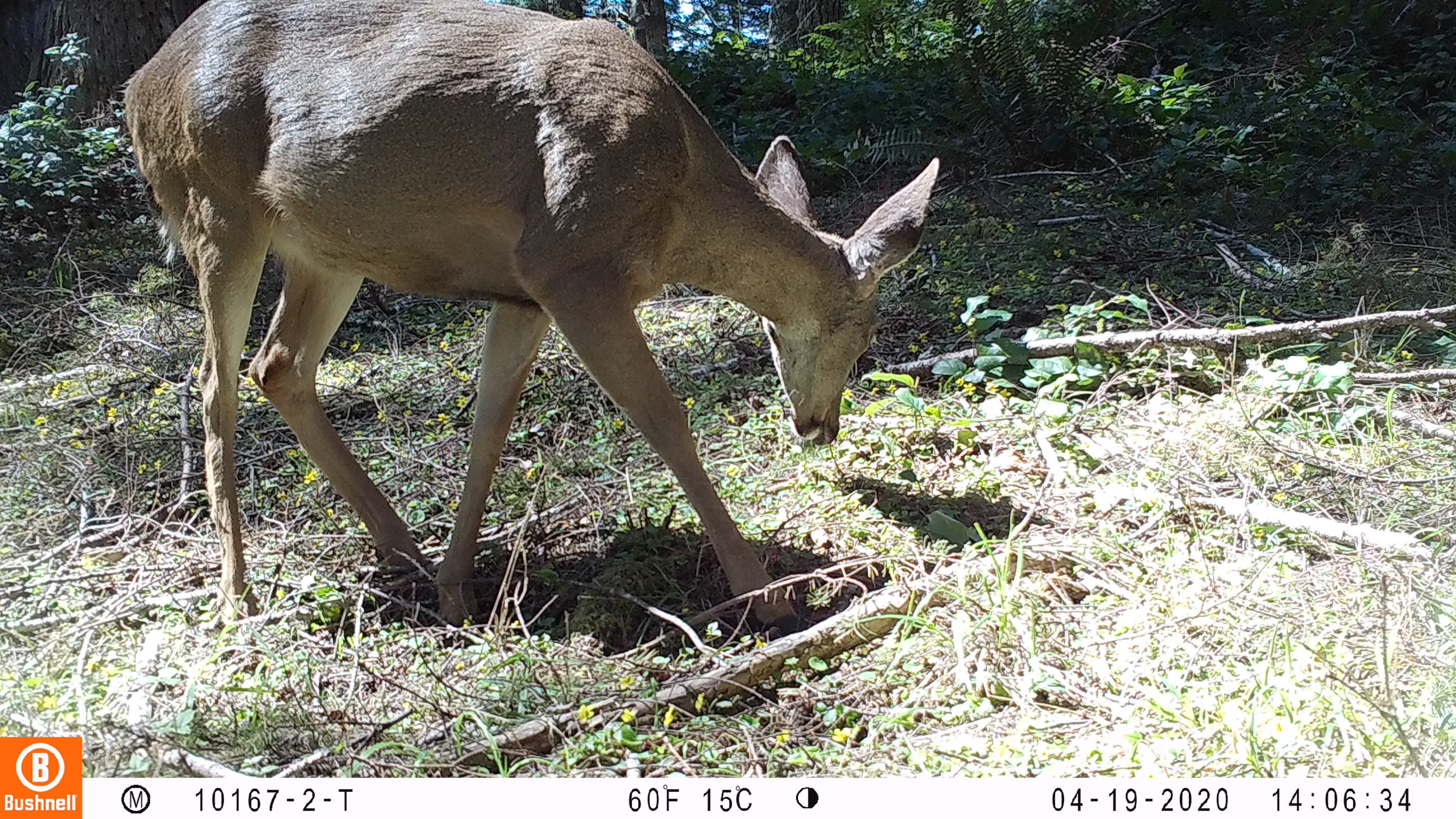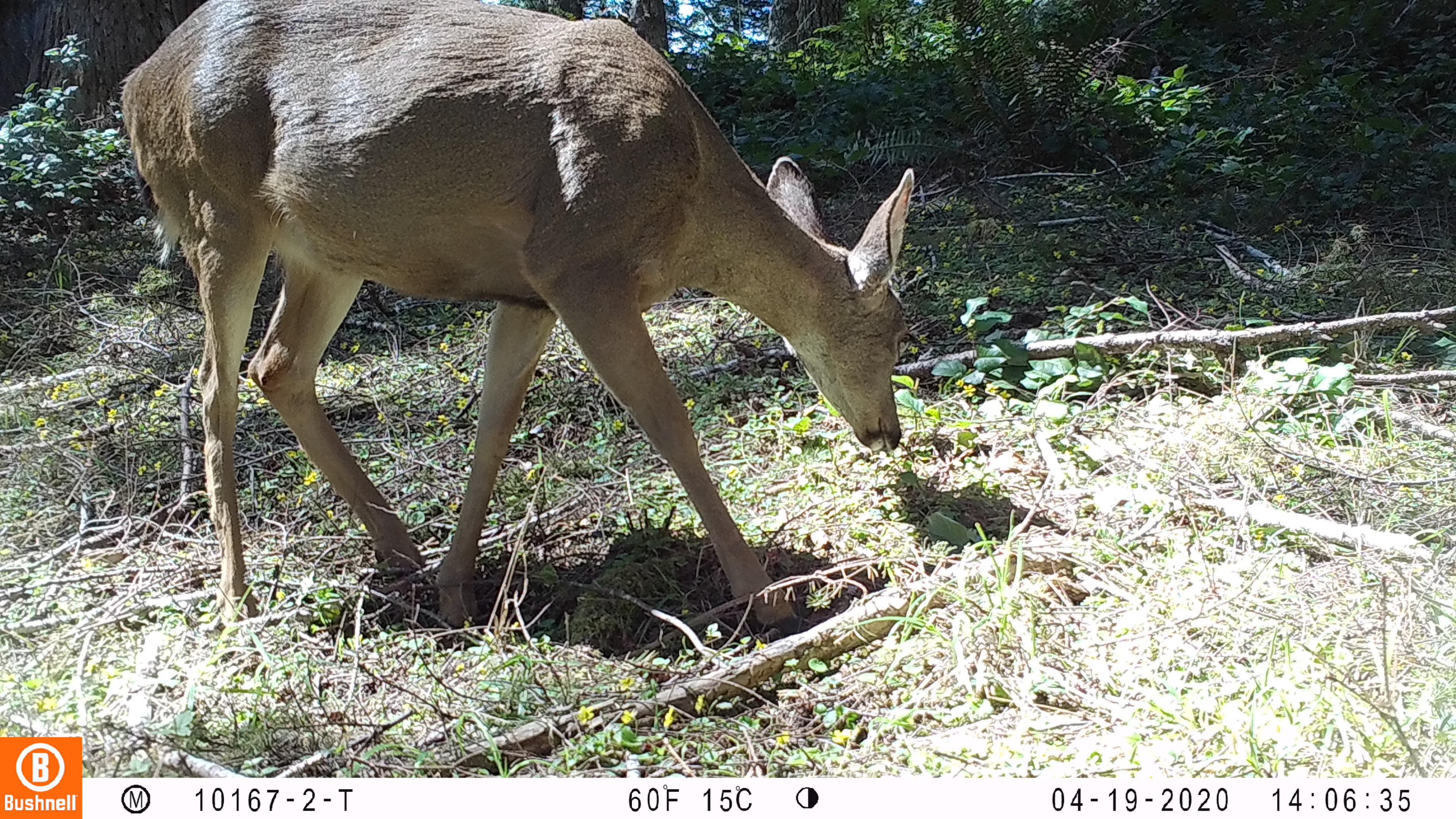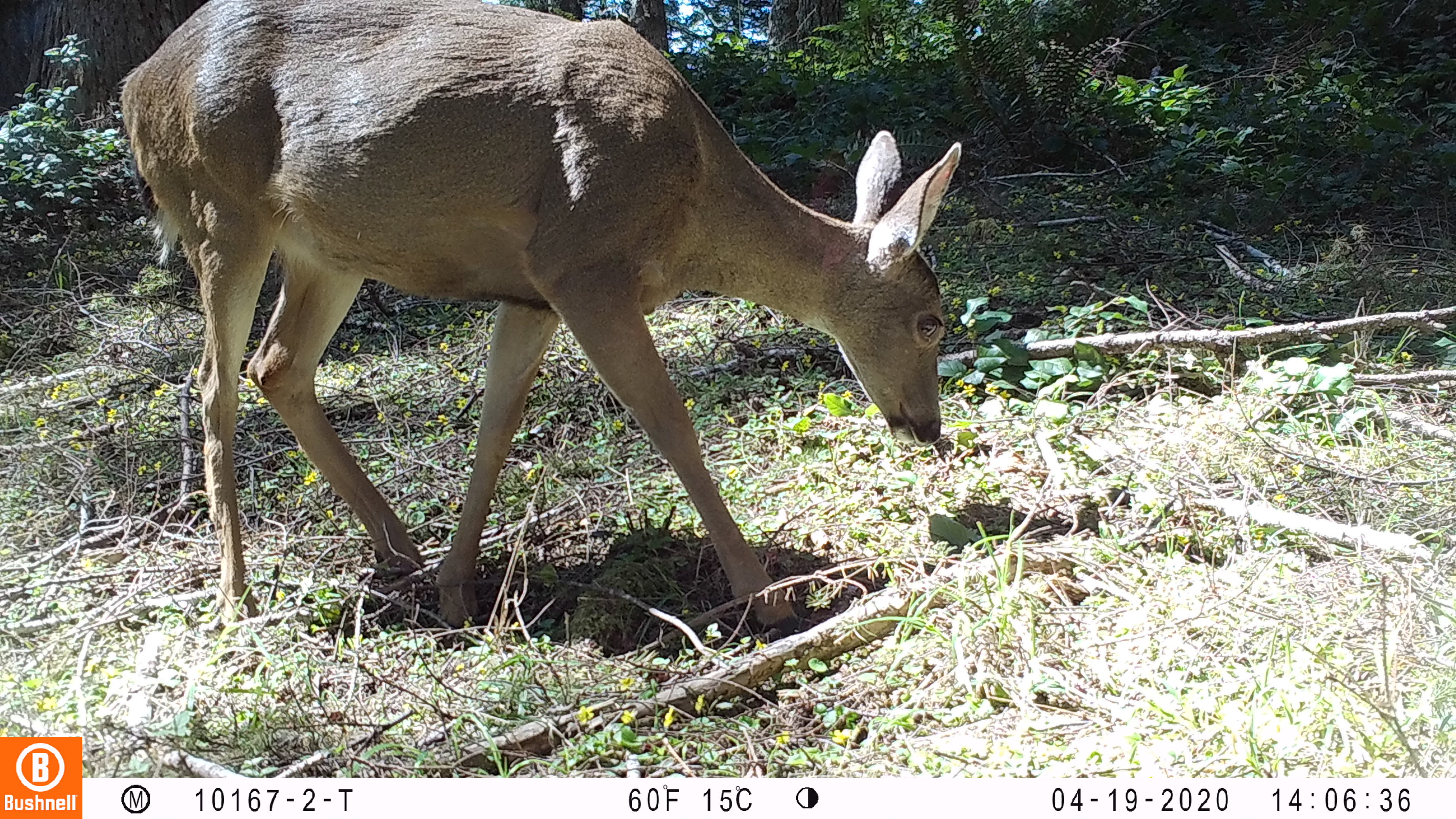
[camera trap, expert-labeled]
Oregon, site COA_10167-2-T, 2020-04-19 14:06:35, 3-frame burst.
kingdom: Animalia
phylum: Chordata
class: Mammalia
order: Artiodactyla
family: Cervidae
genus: Odocoileus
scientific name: Odocoileus hemionus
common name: black-tailed deer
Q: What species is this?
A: Black-tailed deer (Odocoileus hemionus).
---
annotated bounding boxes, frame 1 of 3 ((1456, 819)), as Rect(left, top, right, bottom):
black-tailed deer: Rect(114, 1, 952, 645)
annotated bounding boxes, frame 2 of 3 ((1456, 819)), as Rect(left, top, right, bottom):
black-tailed deer: Rect(114, 2, 926, 649)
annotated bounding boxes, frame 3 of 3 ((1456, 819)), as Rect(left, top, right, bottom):
black-tailed deer: Rect(116, 0, 965, 641)